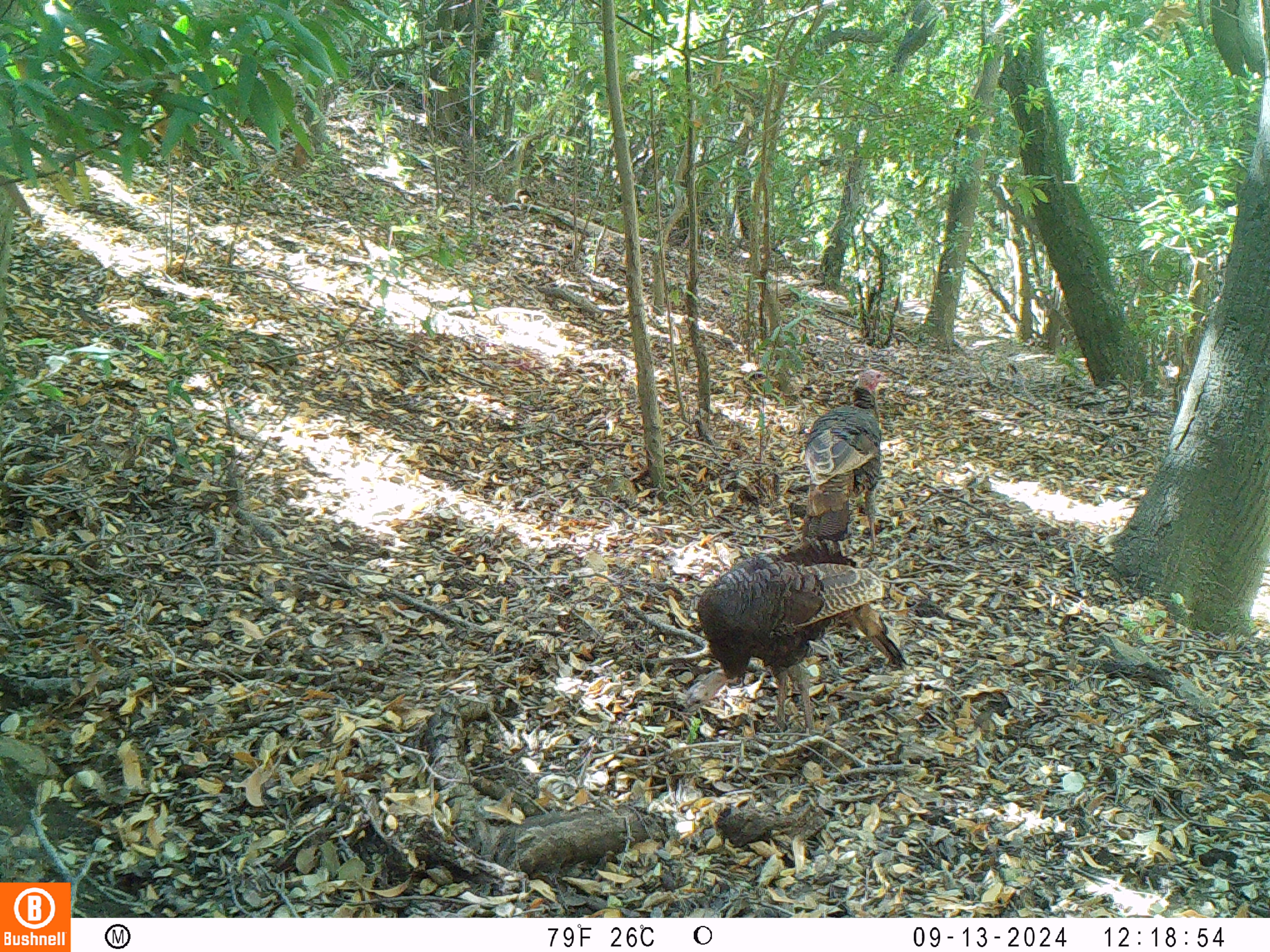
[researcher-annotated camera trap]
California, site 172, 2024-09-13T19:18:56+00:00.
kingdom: Animalia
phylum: Chordata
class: Aves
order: Galliformes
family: Phasianidae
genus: Meleagris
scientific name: Meleagris gallopavo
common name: turkey